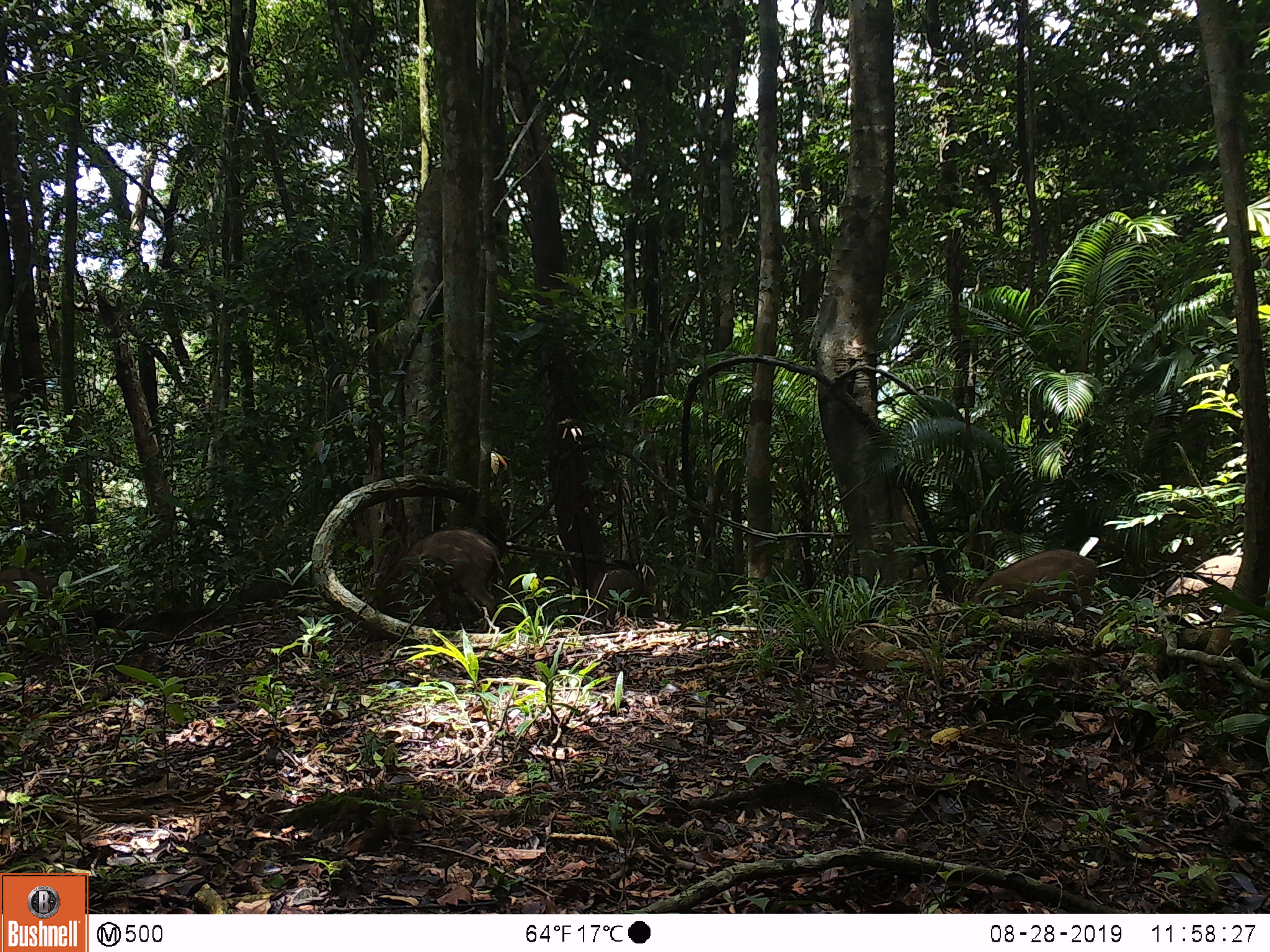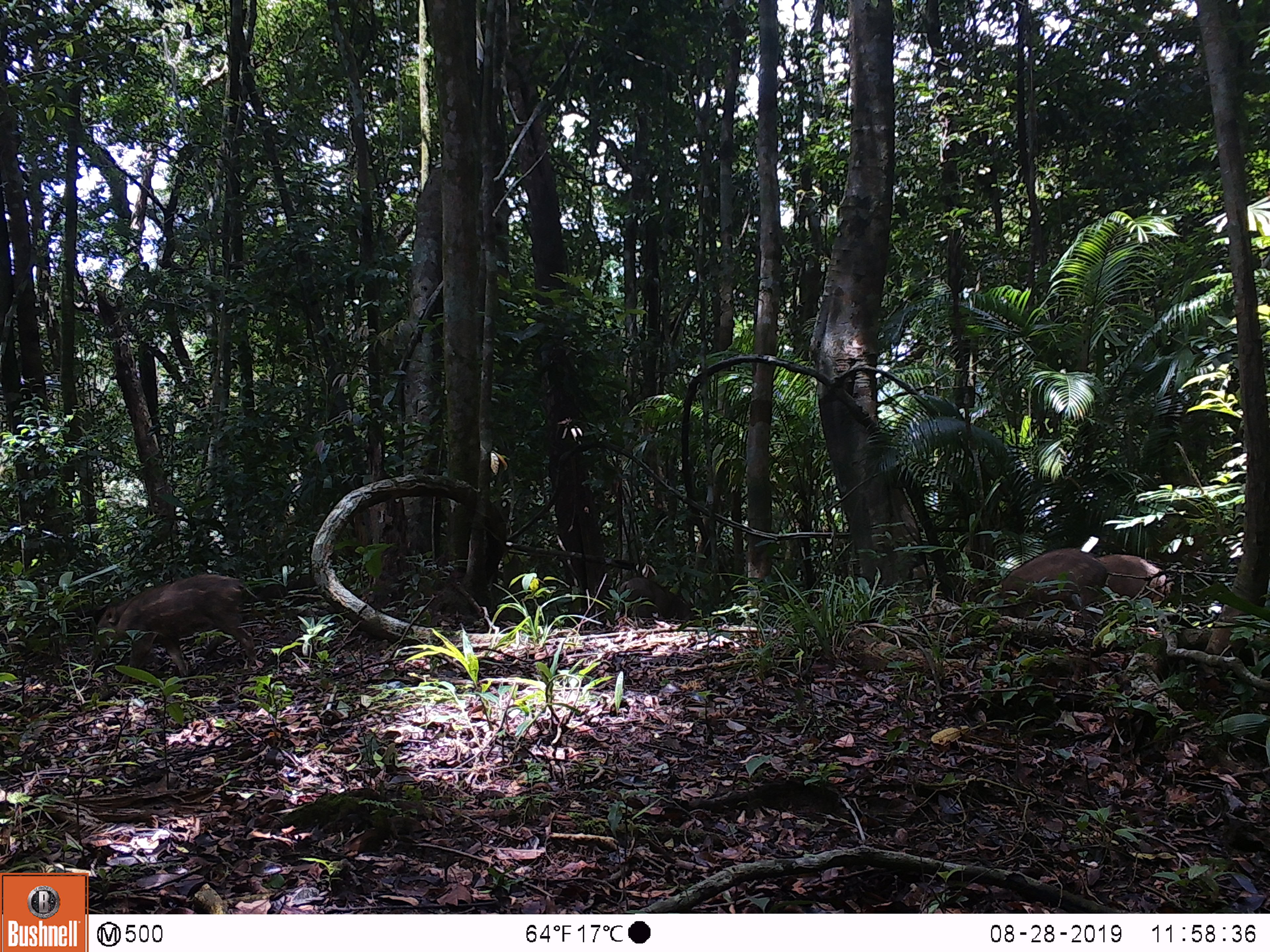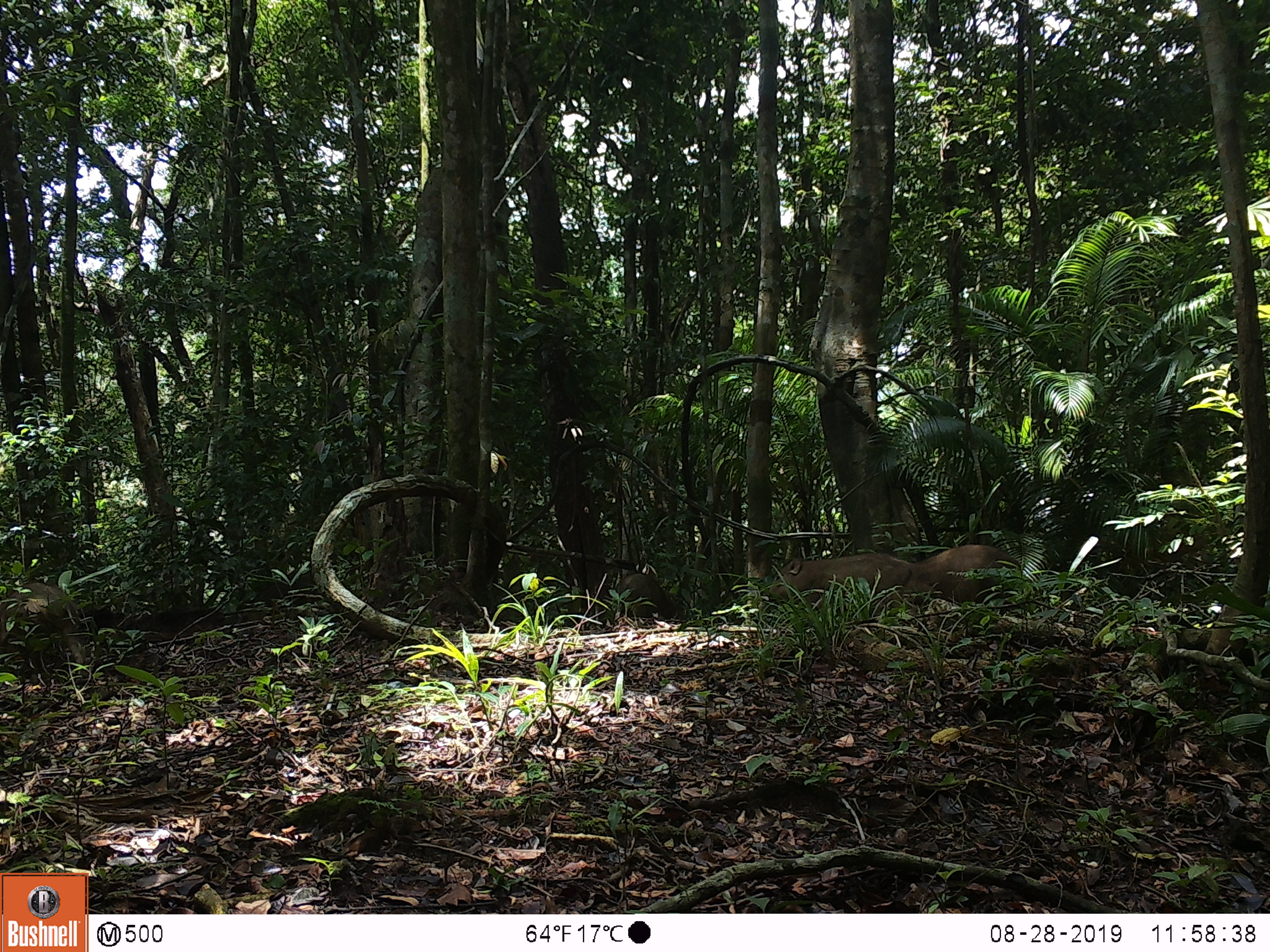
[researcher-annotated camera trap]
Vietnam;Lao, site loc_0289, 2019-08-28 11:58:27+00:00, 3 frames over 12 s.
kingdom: Animalia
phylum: Chordata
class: Mammalia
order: Artiodactyla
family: Suidae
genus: Sus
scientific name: Sus scrofa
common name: eurasian wild pig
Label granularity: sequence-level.